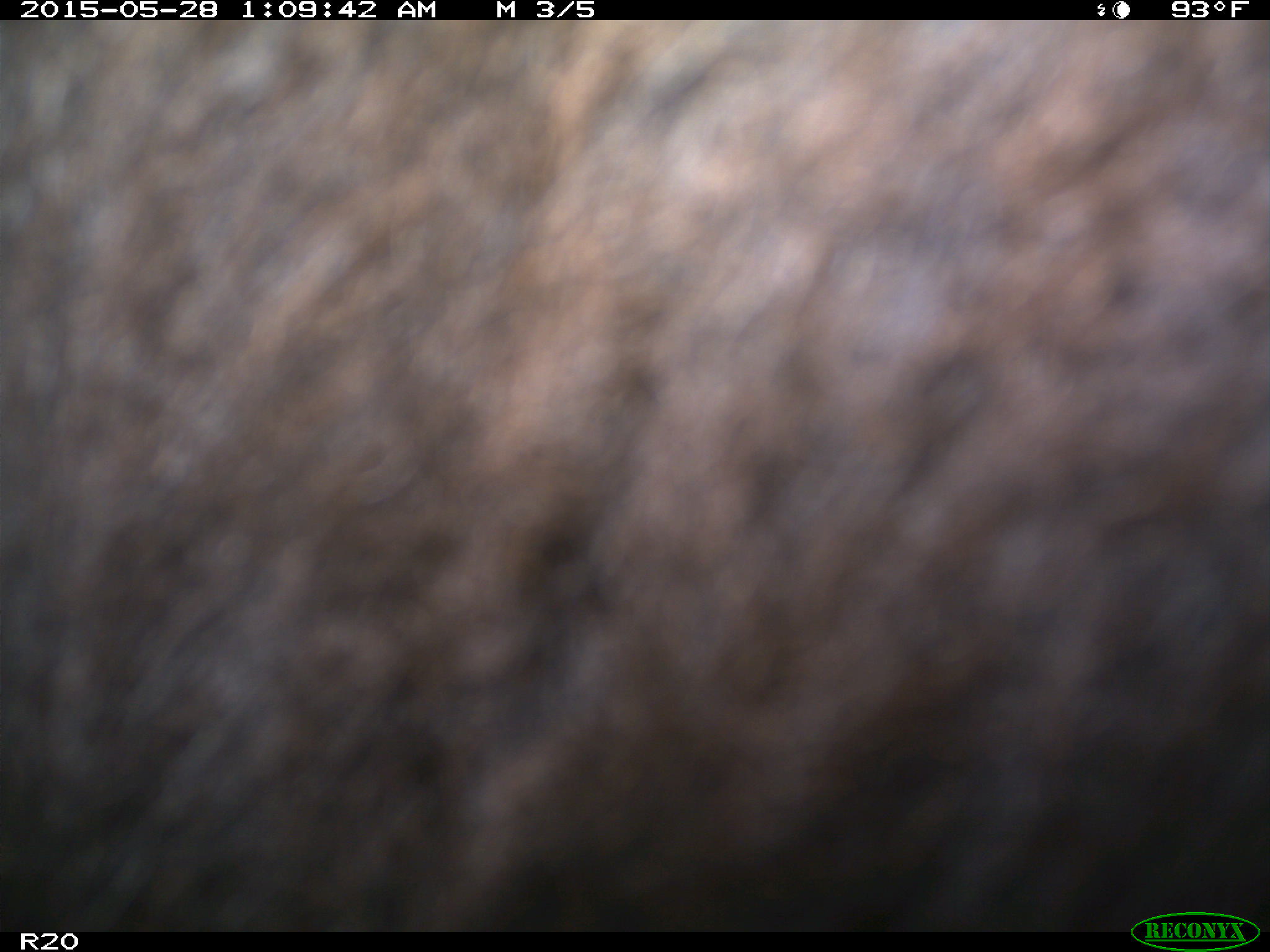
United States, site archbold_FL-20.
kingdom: Animalia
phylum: Chordata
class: Mammalia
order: Artiodactyla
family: Bovidae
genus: Bos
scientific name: Bos taurus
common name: domestic cow